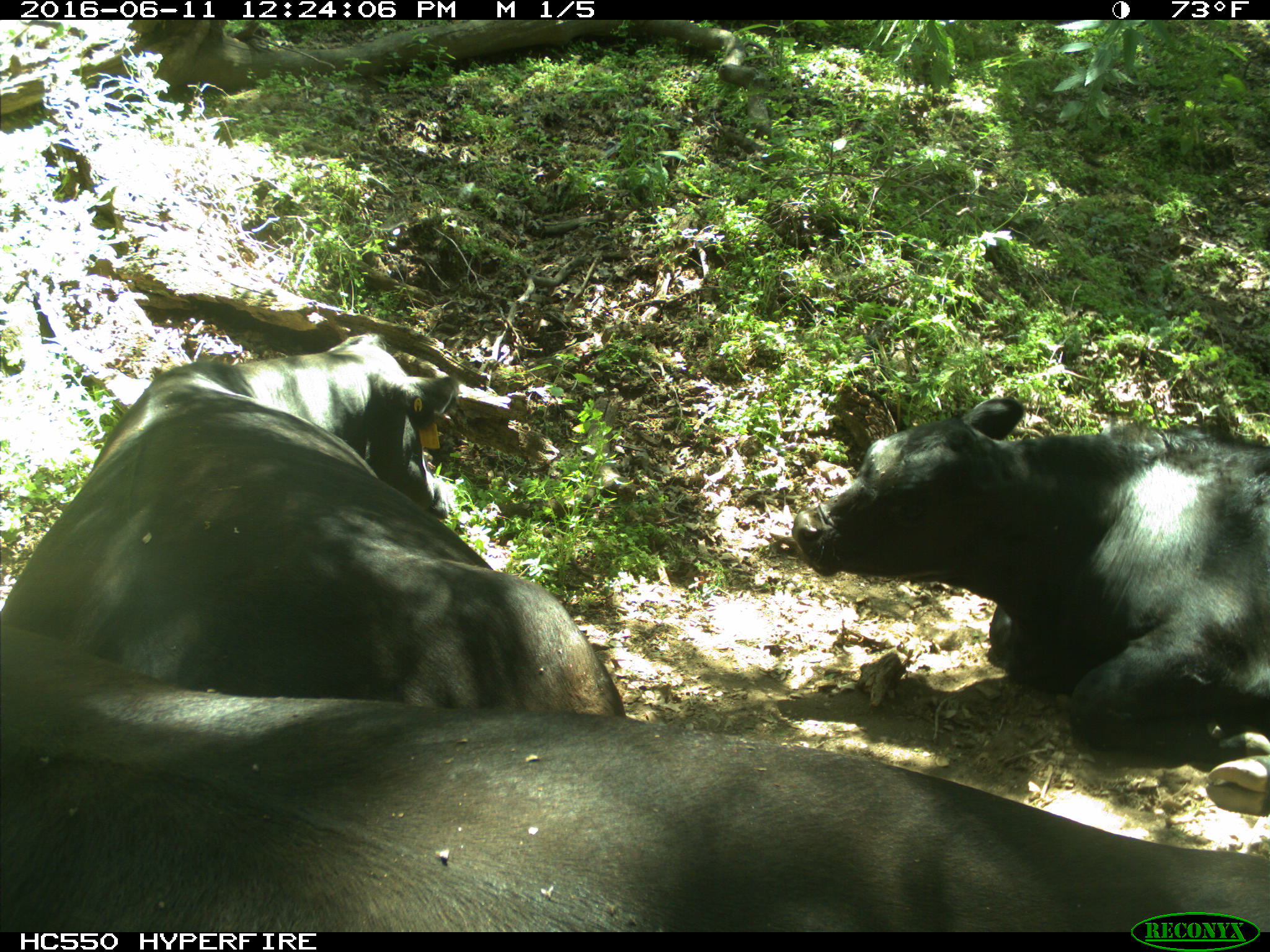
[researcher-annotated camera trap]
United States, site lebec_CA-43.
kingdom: Animalia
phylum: Chordata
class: Mammalia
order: Artiodactyla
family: Bovidae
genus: Bos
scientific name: Bos taurus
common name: domestic cow